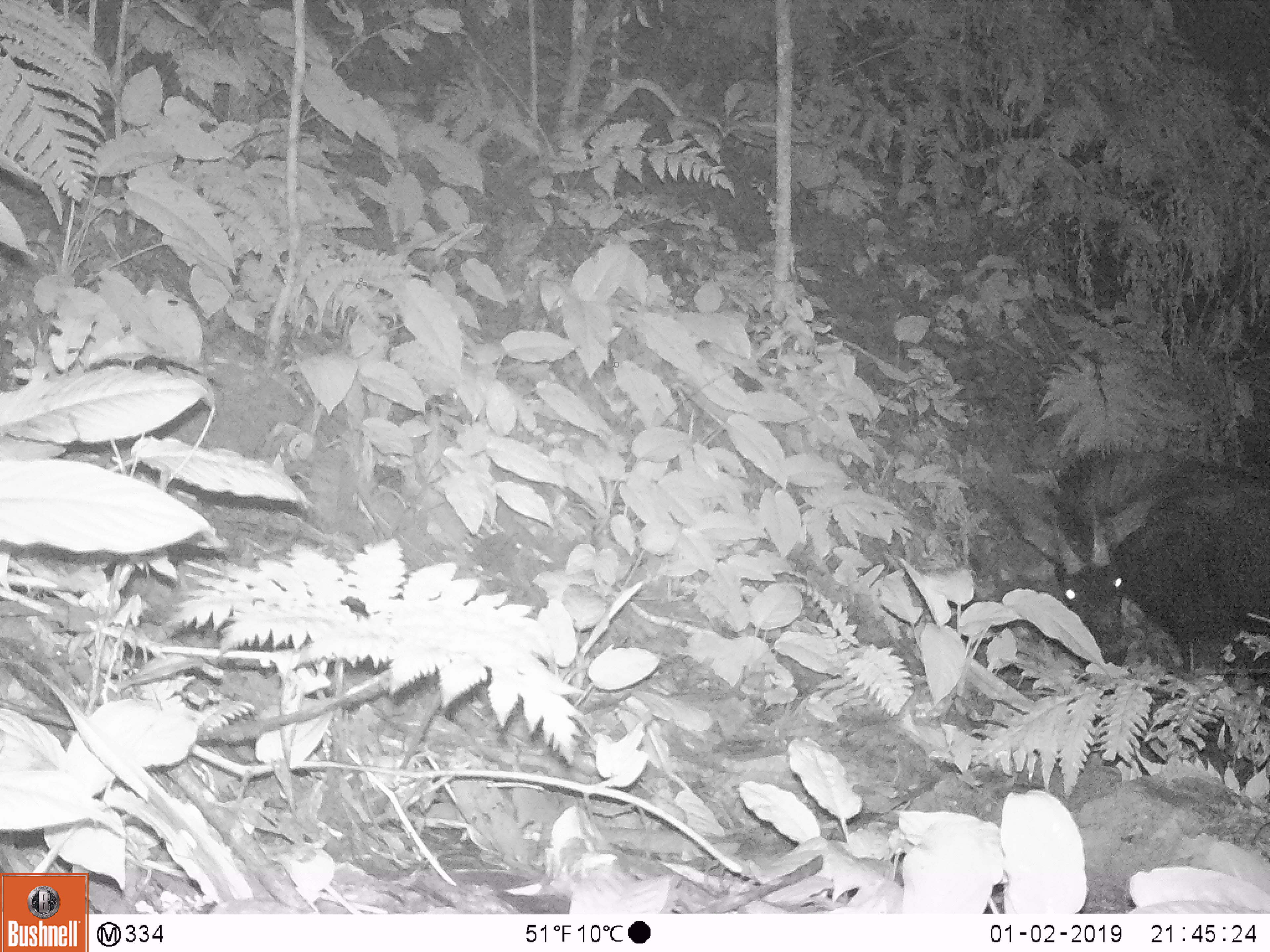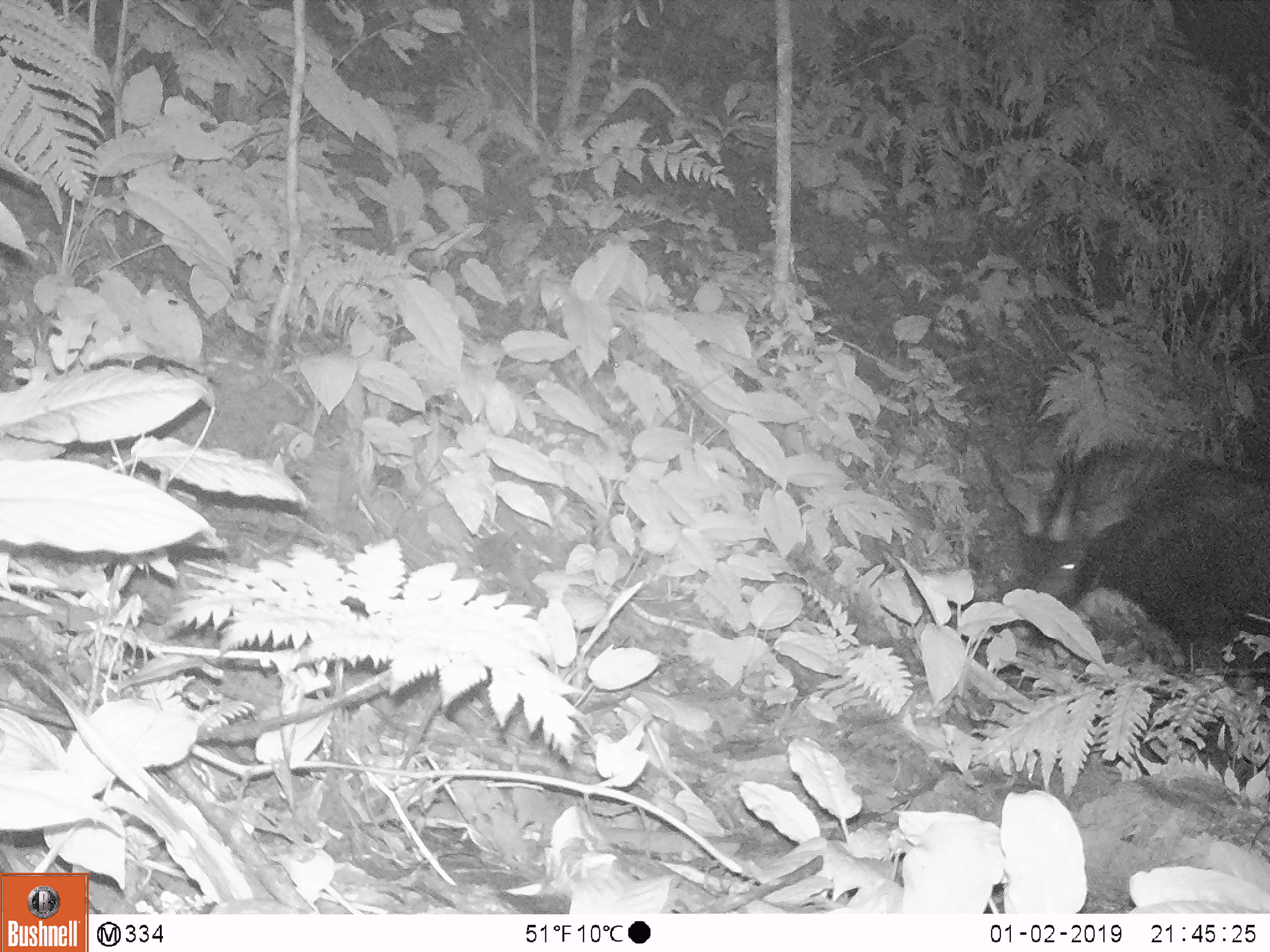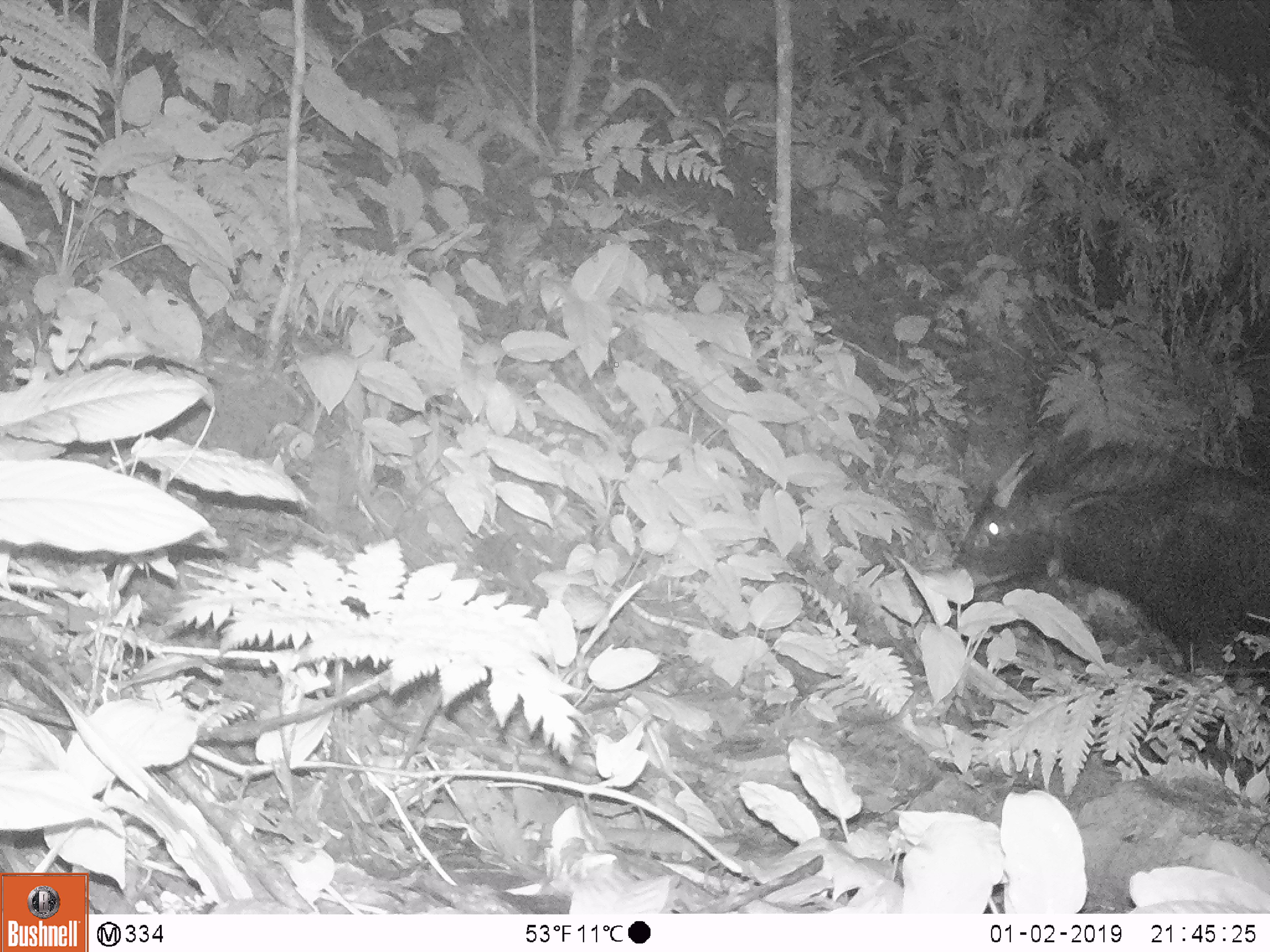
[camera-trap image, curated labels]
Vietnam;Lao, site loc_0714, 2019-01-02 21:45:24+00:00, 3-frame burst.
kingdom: Animalia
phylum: Chordata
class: Mammalia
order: Artiodactyla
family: Bovidae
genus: Capricornis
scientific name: Capricornis sumatraensis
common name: chinese serow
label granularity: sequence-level